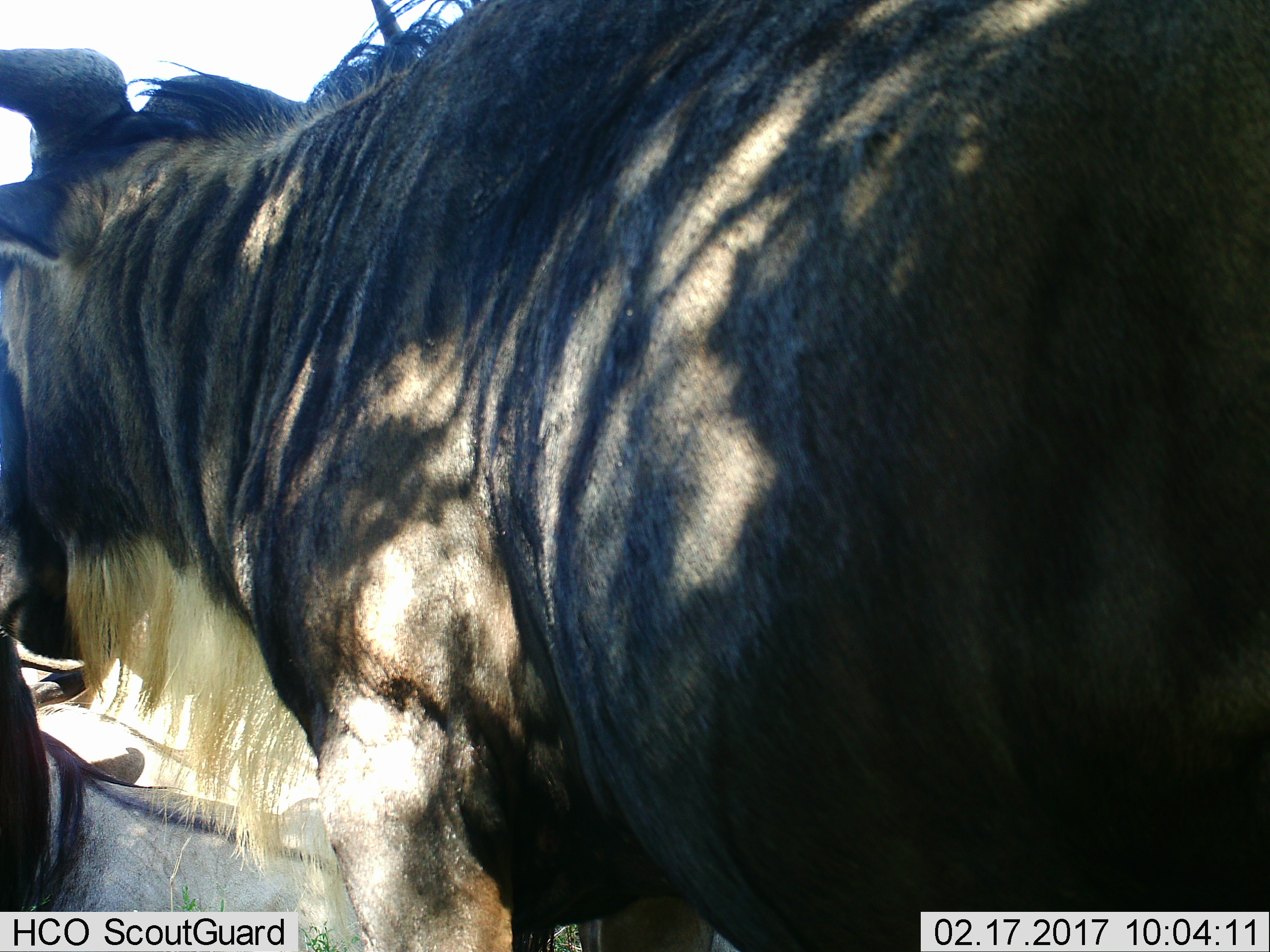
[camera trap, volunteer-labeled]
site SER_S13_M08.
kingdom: Animalia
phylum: Chordata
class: Mammalia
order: Artiodactyla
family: Bovidae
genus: Connochaetes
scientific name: Connochaetes taurinus taurinus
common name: blue wildebeest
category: wildebeestblue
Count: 1.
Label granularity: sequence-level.